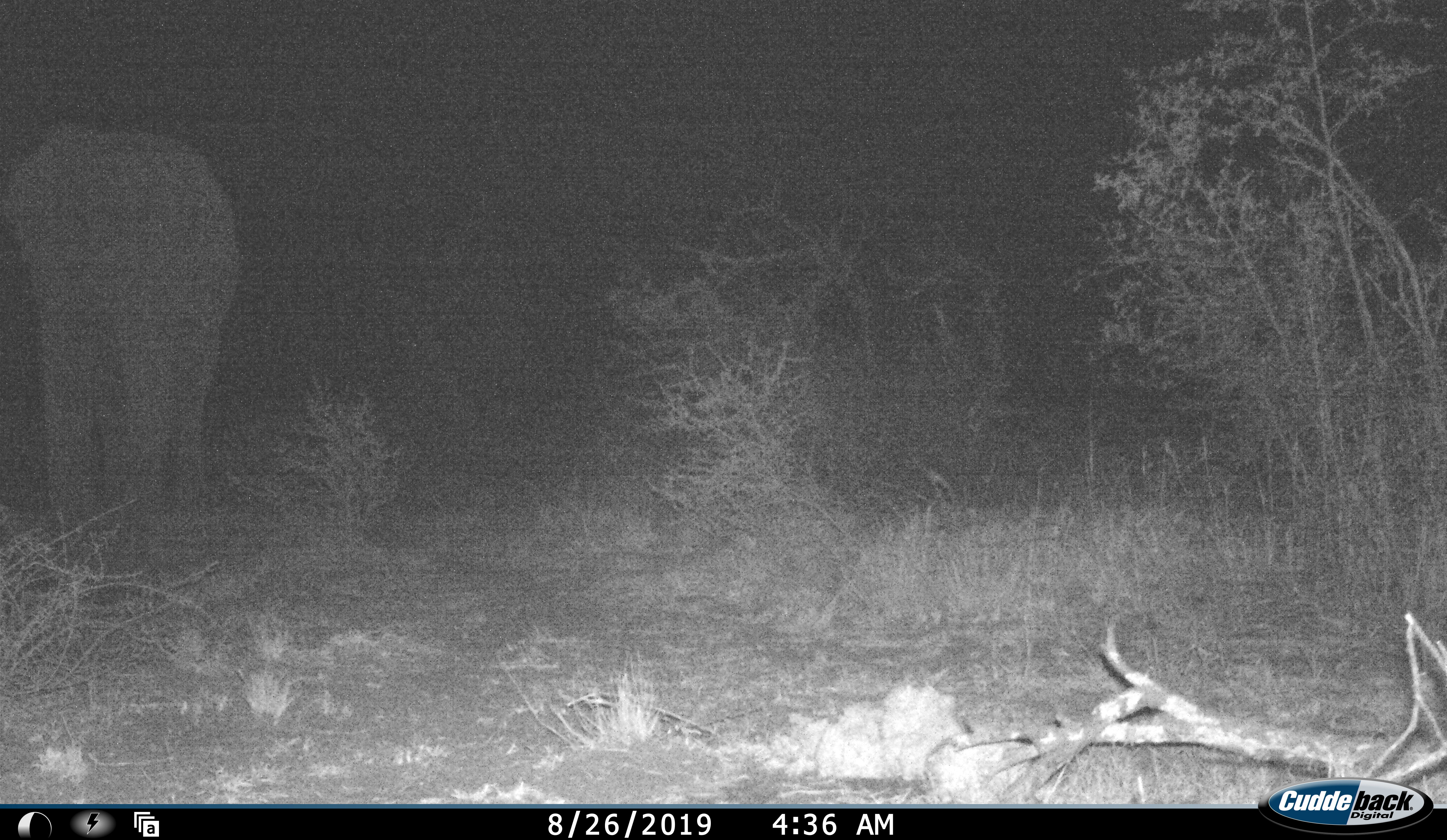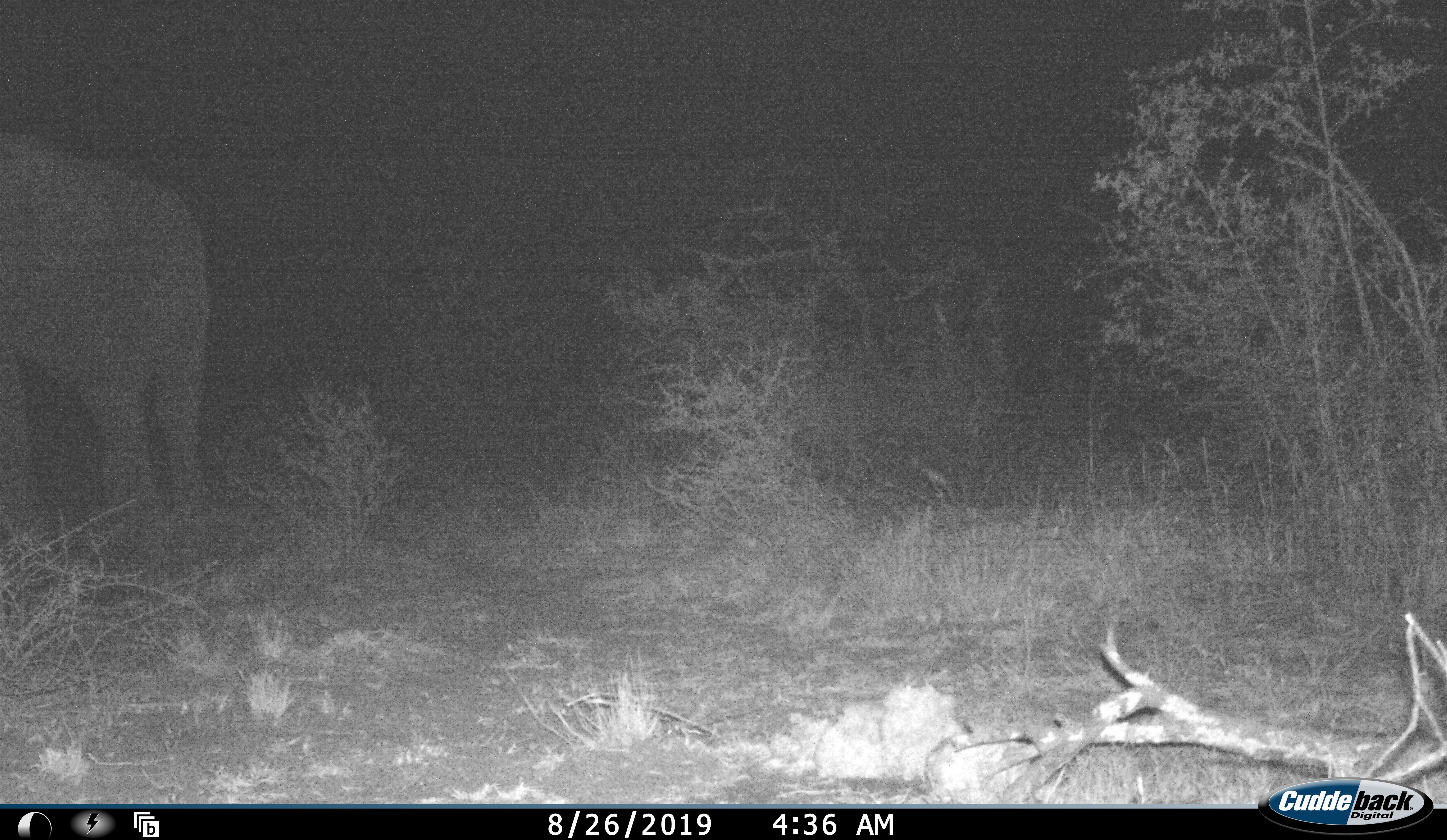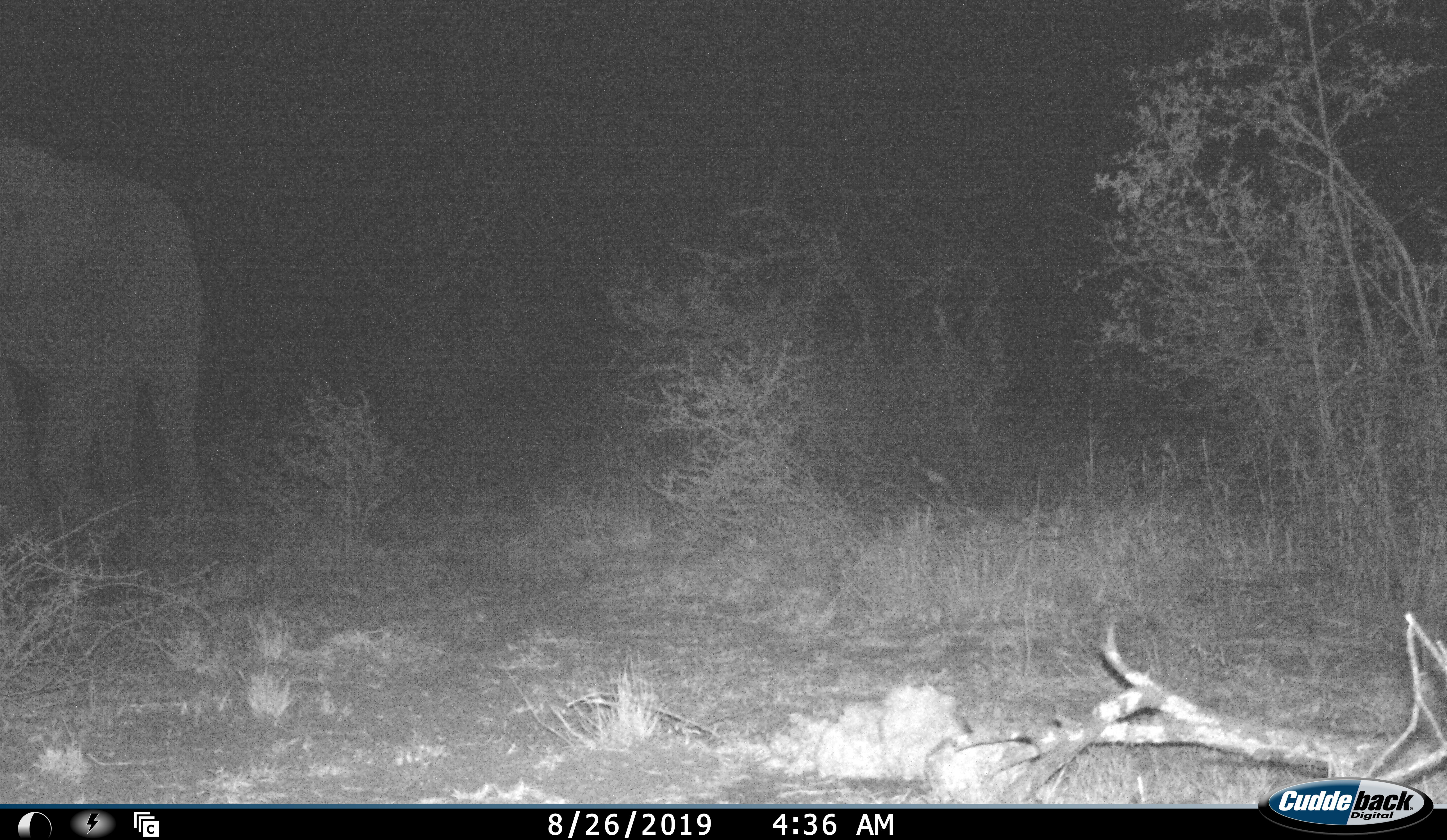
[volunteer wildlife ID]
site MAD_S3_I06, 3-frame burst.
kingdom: Animalia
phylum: Chordata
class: Mammalia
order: Proboscidea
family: Elephantidae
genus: Loxodonta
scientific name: Loxodonta africana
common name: african bush elephant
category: elephant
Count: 1.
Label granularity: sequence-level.